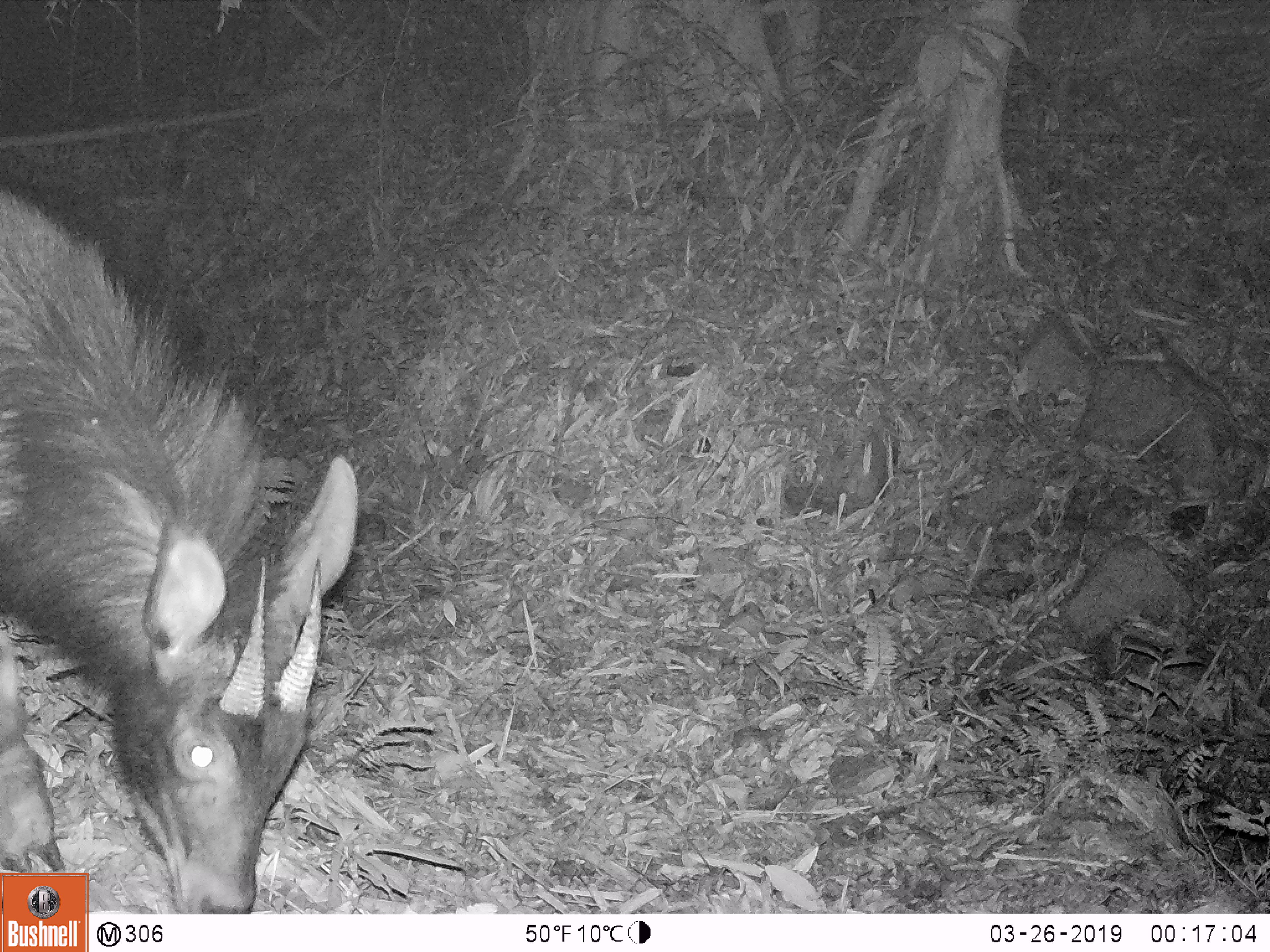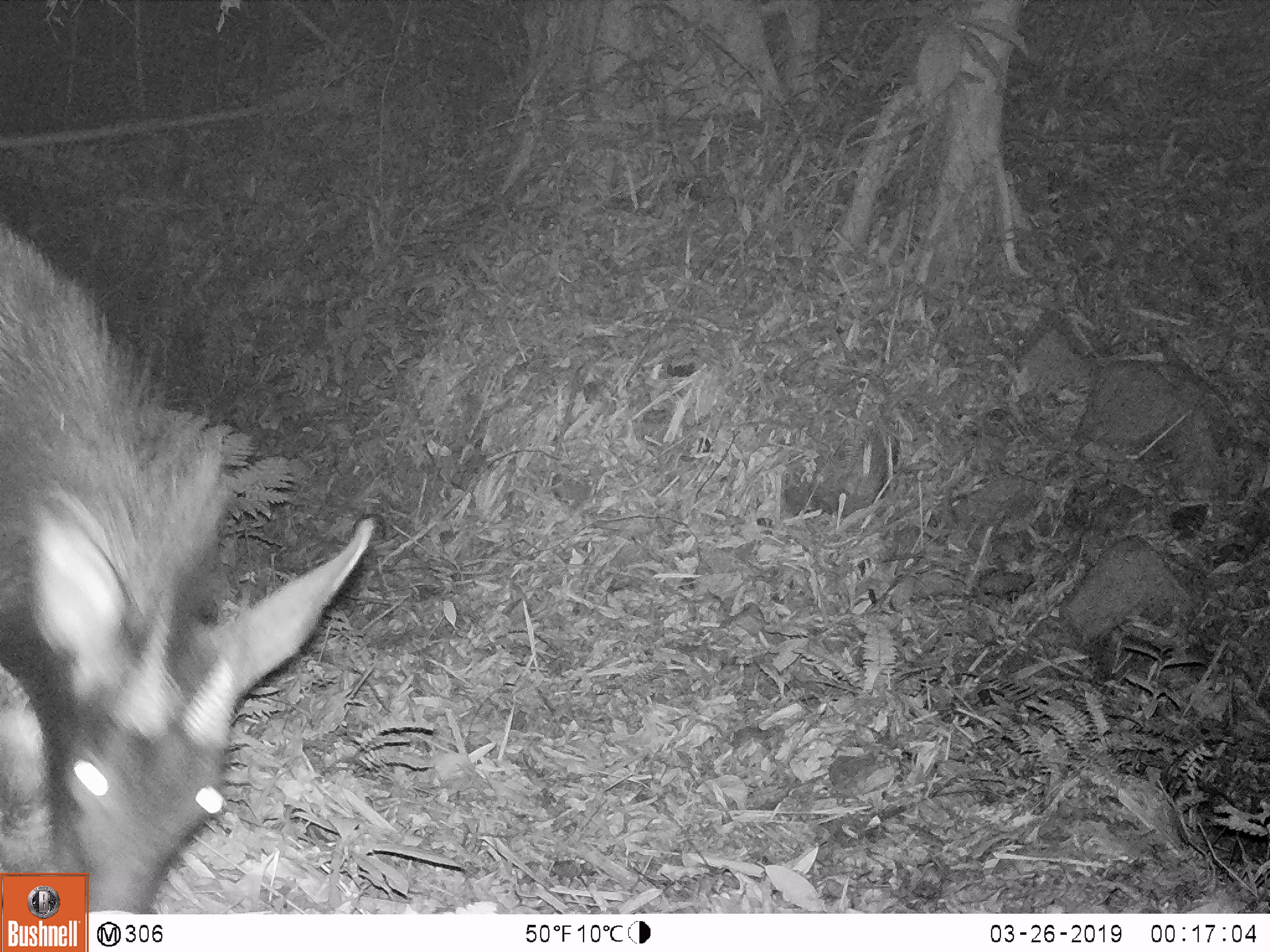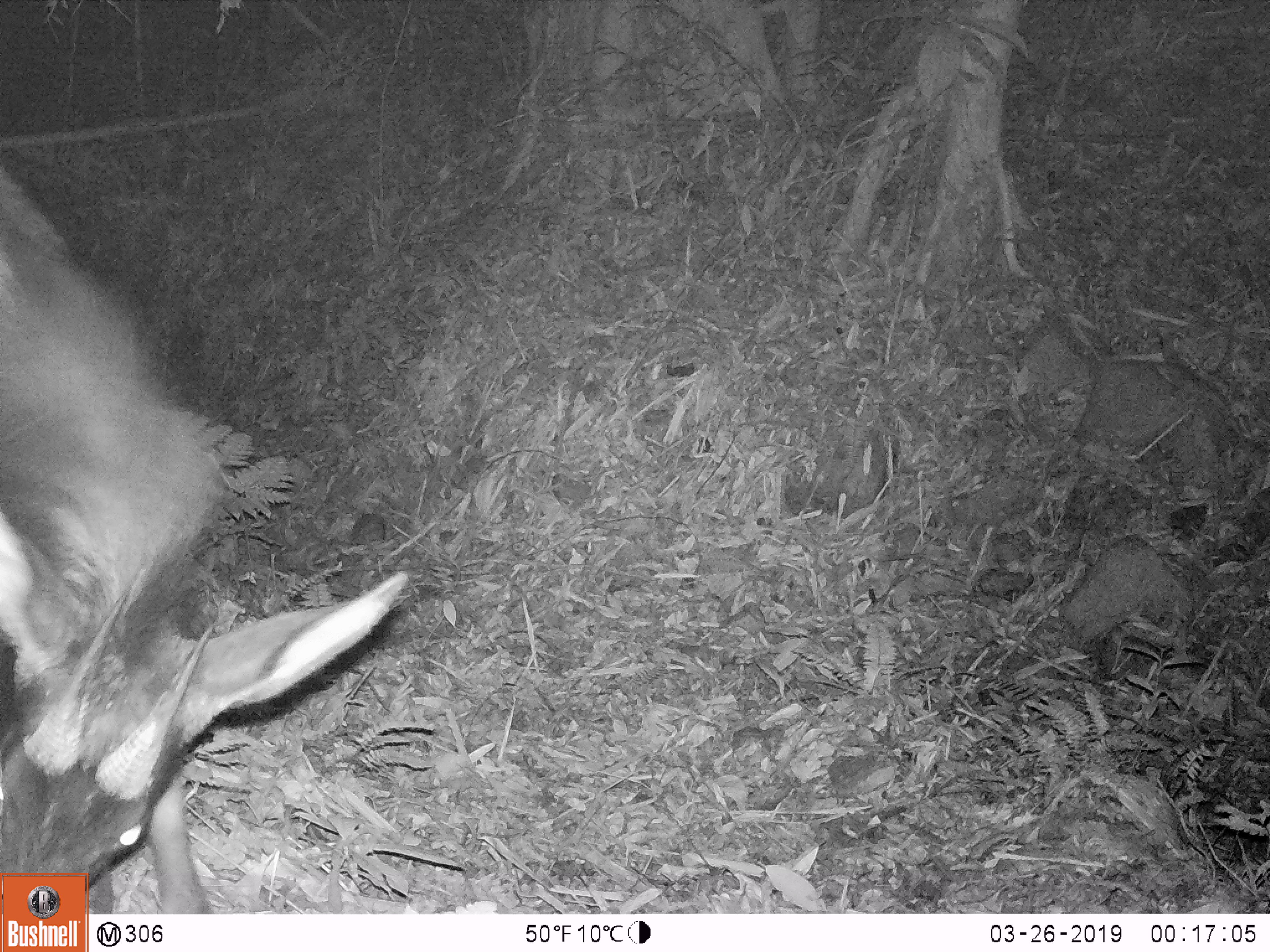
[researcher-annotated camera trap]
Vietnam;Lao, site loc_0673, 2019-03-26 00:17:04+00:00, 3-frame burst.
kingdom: Animalia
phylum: Chordata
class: Mammalia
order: Artiodactyla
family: Bovidae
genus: Capricornis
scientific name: Capricornis sumatraensis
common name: chinese serow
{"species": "chinese serow (Capricornis sumatraensis)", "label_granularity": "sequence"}